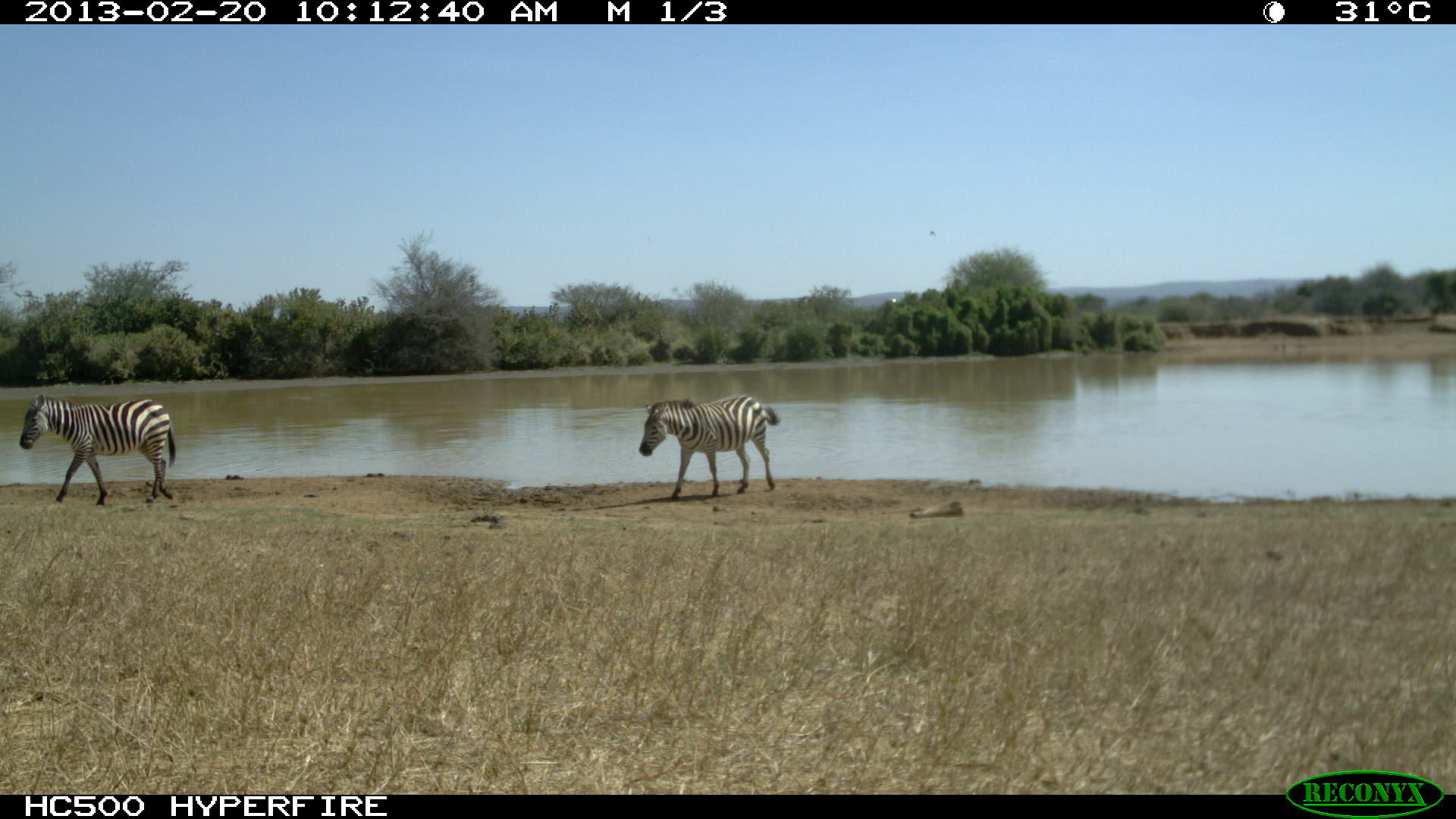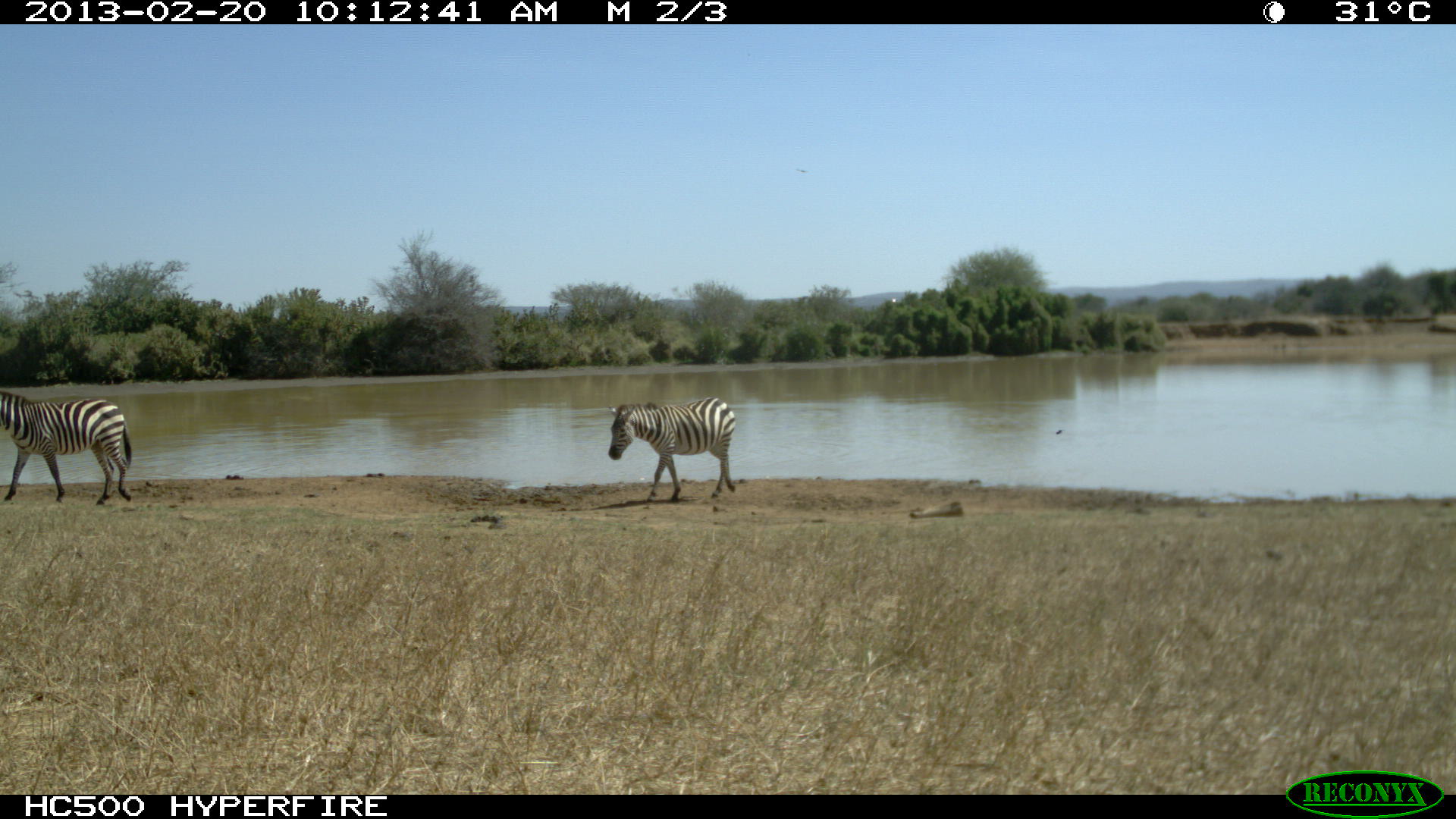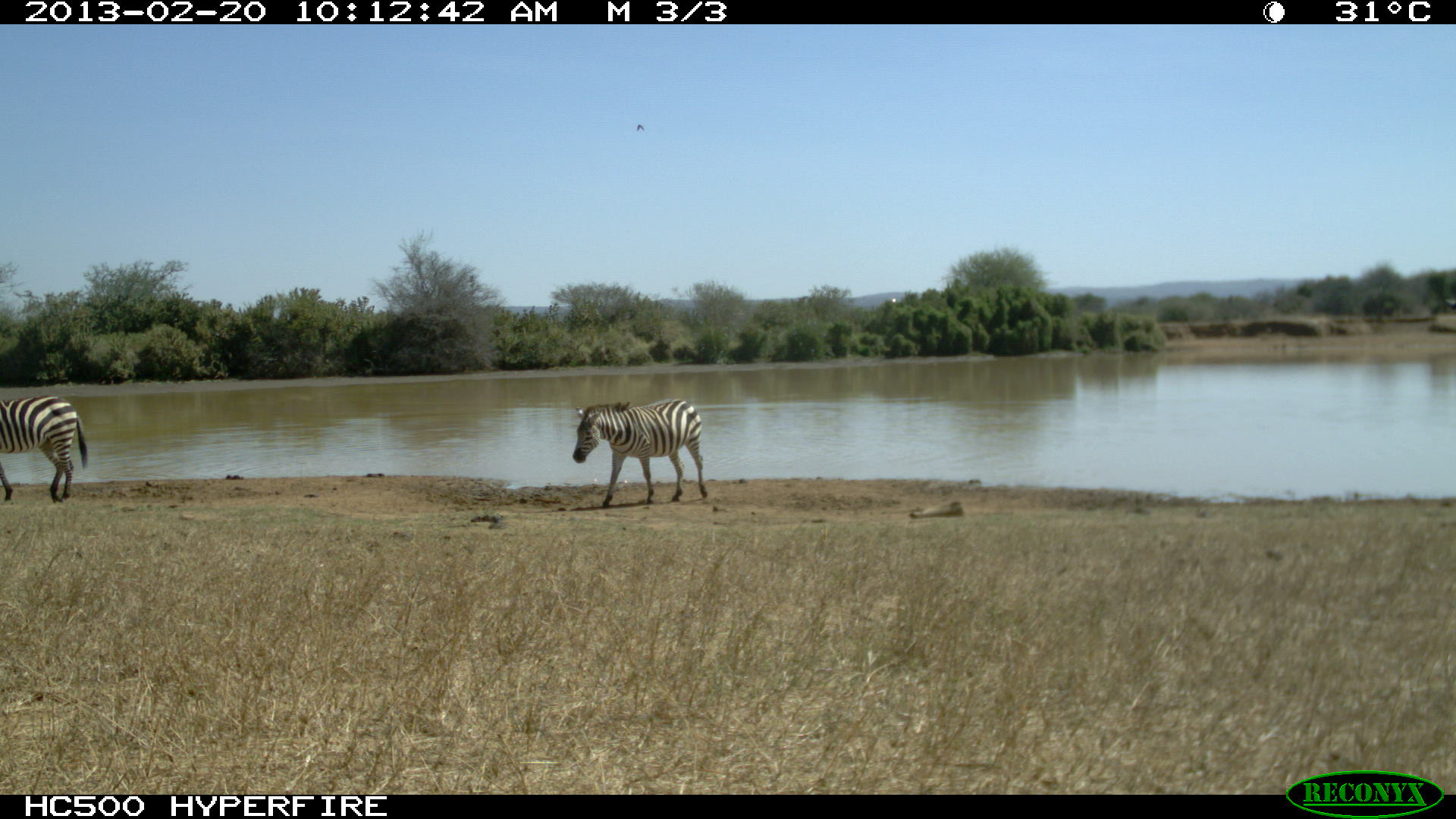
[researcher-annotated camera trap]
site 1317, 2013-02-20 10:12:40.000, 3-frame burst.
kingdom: Animalia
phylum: Chordata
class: Mammalia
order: Perissodactyla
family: Equidae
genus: Equus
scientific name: Equus quagga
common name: plains zebra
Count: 2.